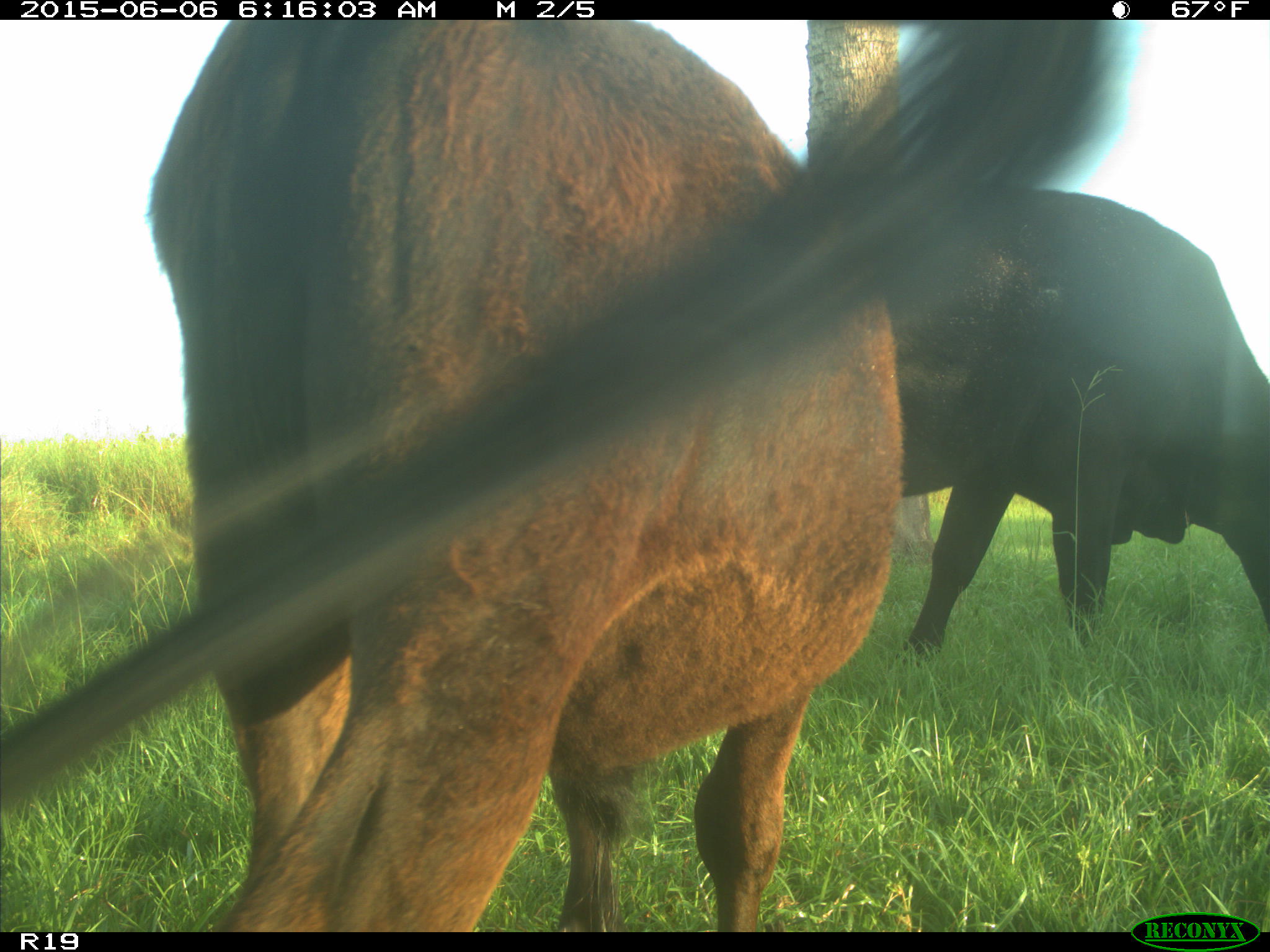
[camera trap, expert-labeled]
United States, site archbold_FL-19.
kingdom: Animalia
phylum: Chordata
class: Mammalia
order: Artiodactyla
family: Bovidae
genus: Bos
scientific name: Bos taurus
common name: domestic cow